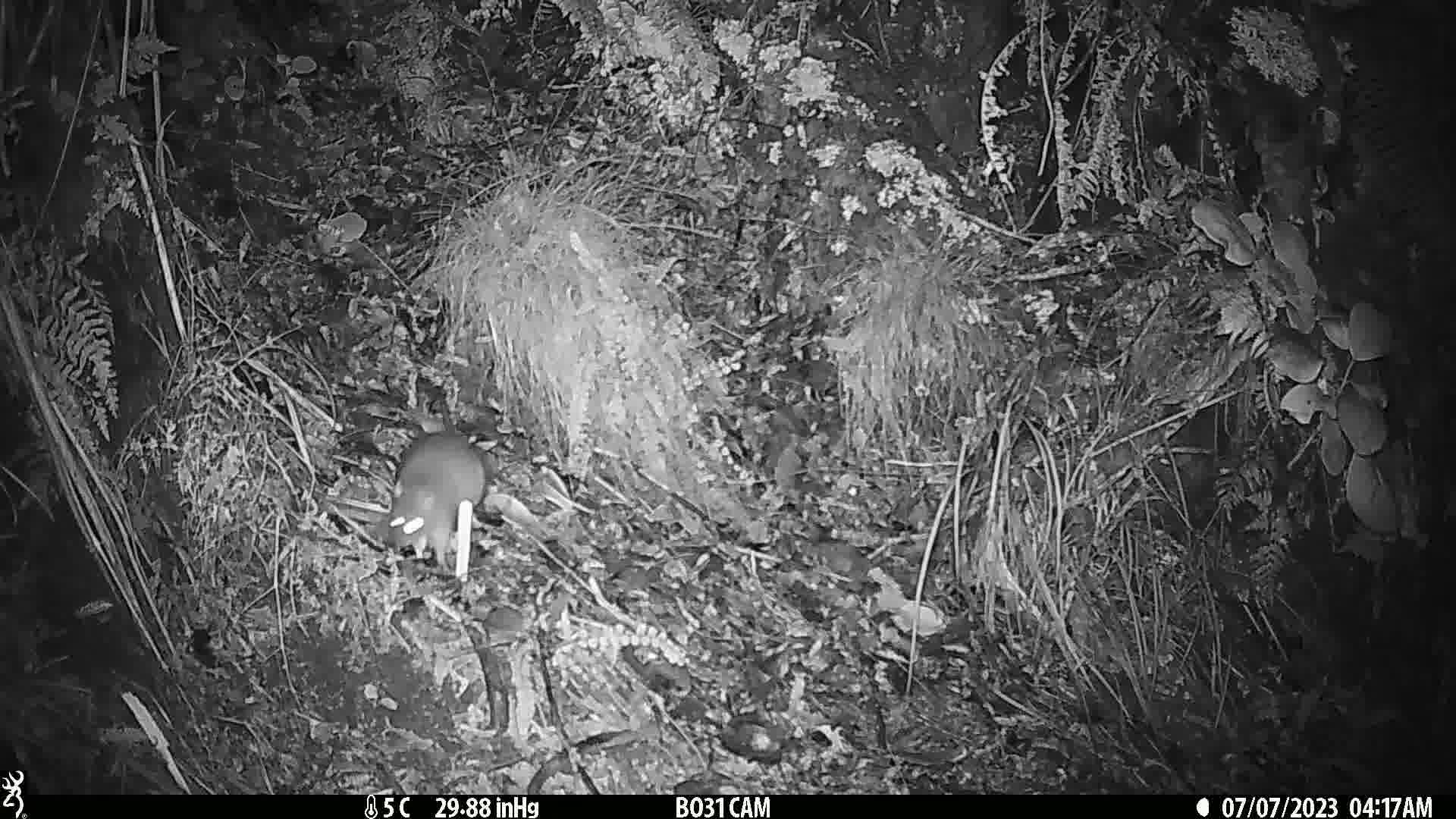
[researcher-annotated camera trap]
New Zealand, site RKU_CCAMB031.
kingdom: Animalia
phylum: Chordata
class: Mammalia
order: Rodentia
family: Muridae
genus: Rattus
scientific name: Rattus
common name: rat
Rat (Rattus).